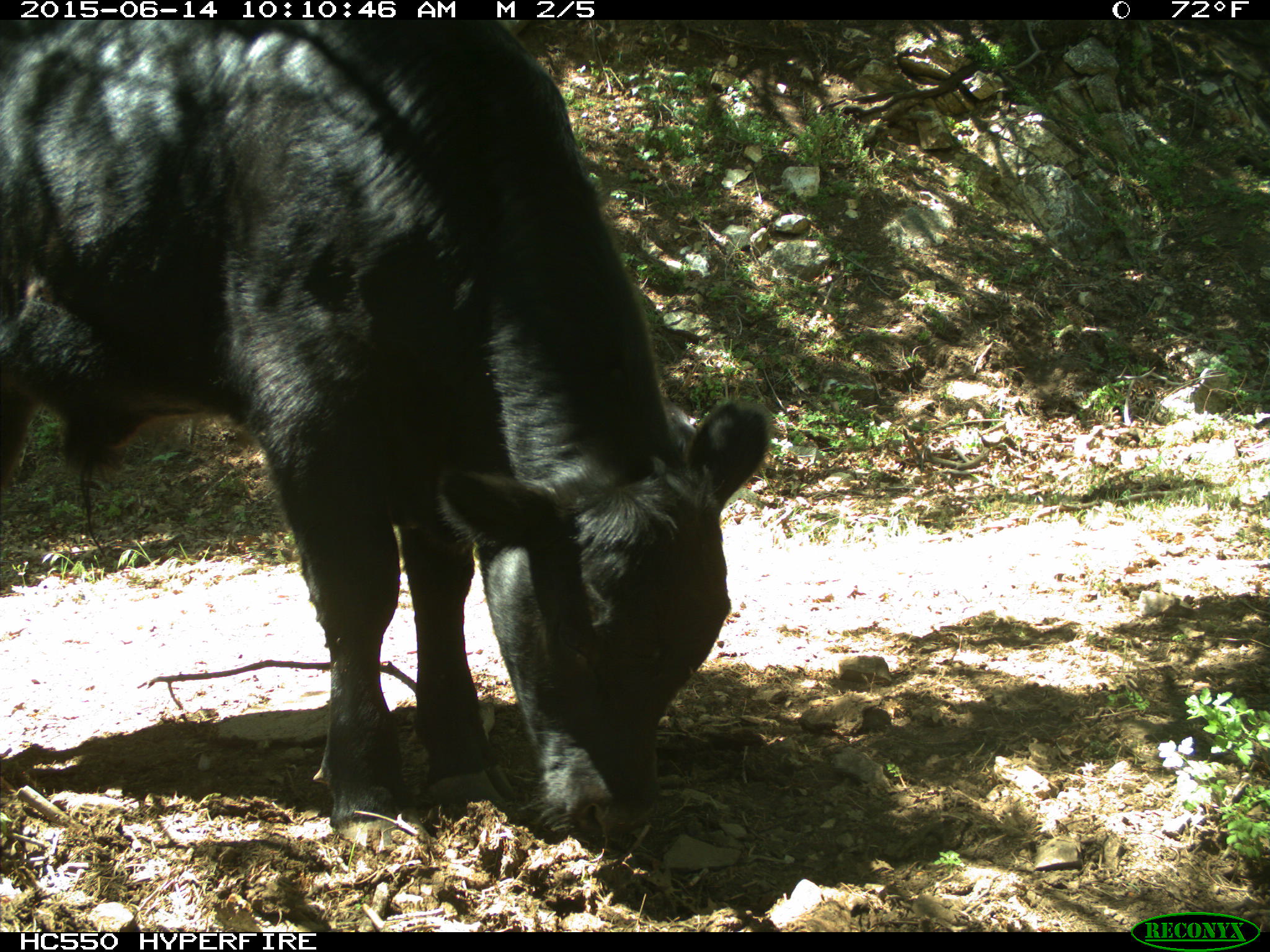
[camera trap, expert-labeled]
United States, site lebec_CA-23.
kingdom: Animalia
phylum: Chordata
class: Mammalia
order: Artiodactyla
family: Bovidae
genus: Bos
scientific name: Bos taurus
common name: domestic cow